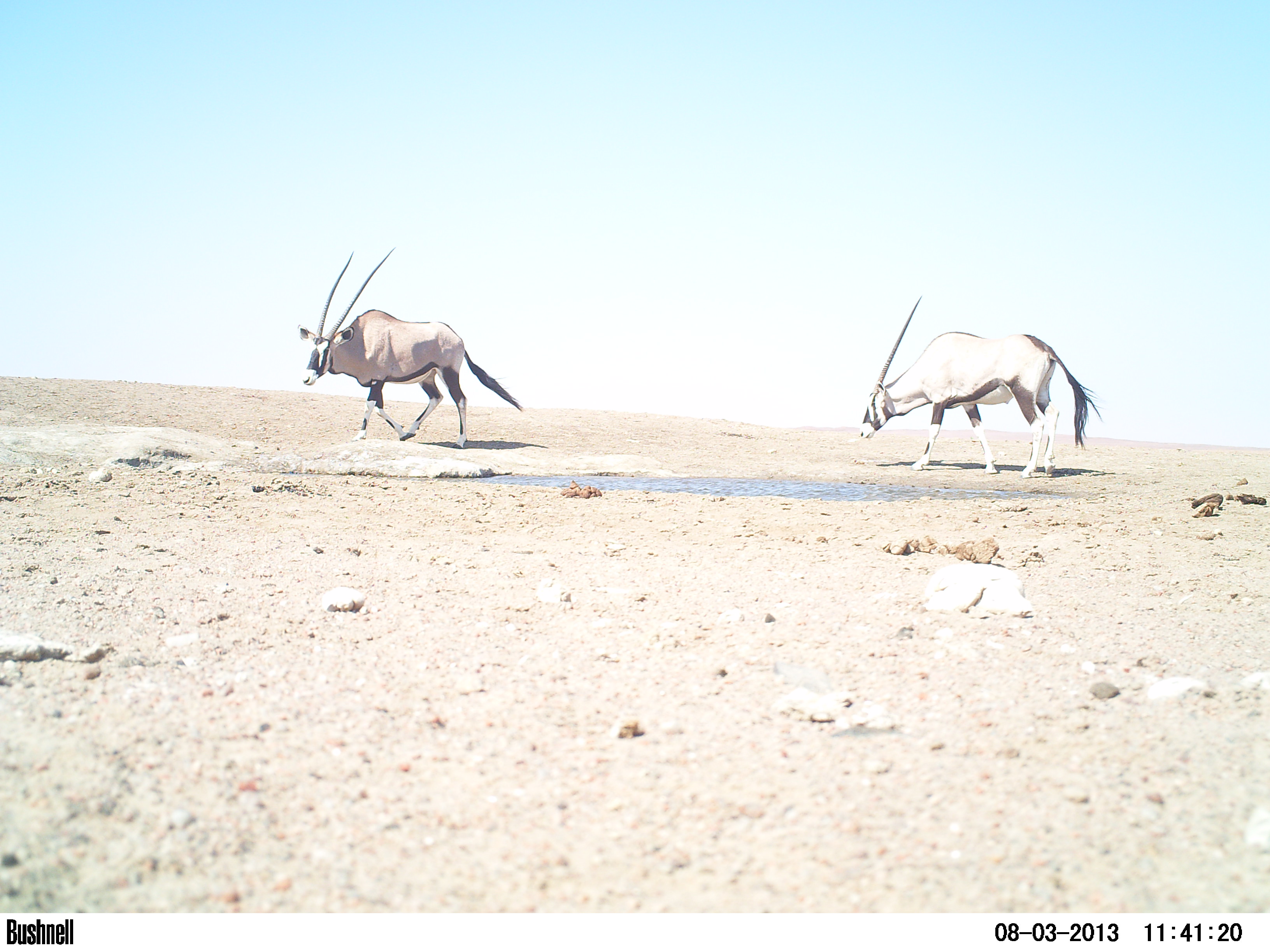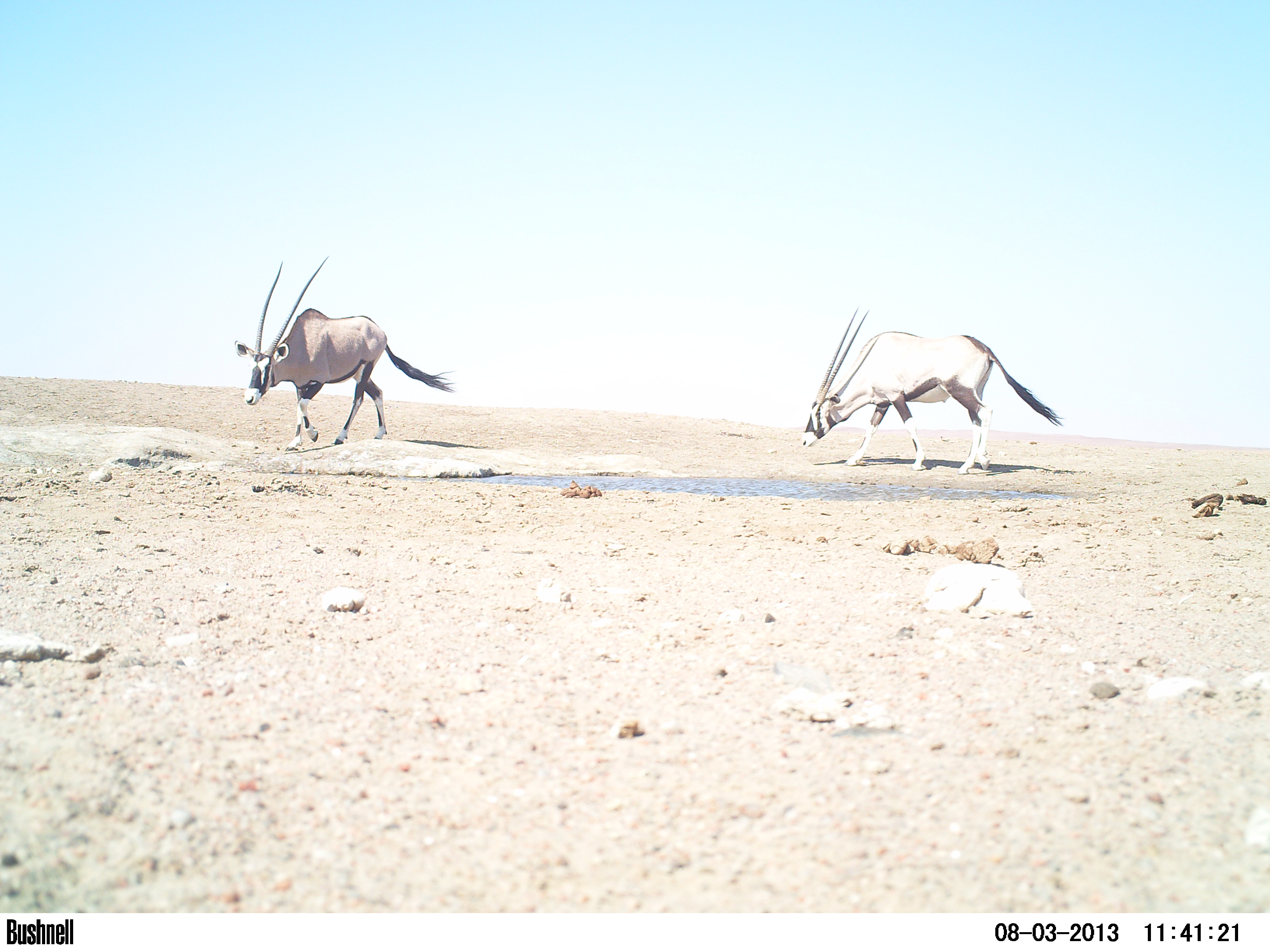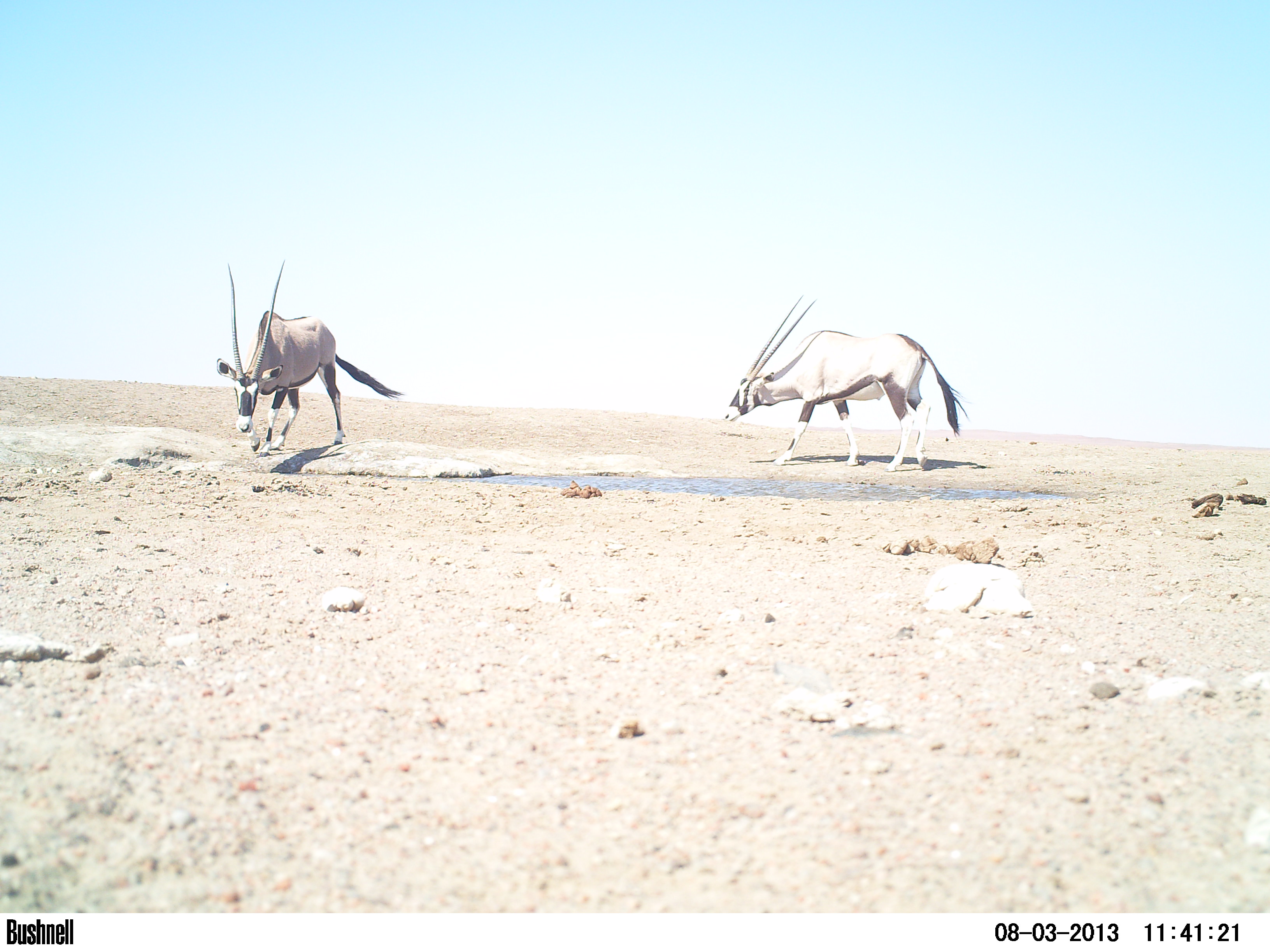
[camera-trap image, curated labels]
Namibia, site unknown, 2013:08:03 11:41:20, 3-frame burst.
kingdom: Animalia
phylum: Chordata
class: Mammalia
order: Artiodactyla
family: Bovidae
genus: Oryx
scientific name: Oryx gazella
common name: gemsbok